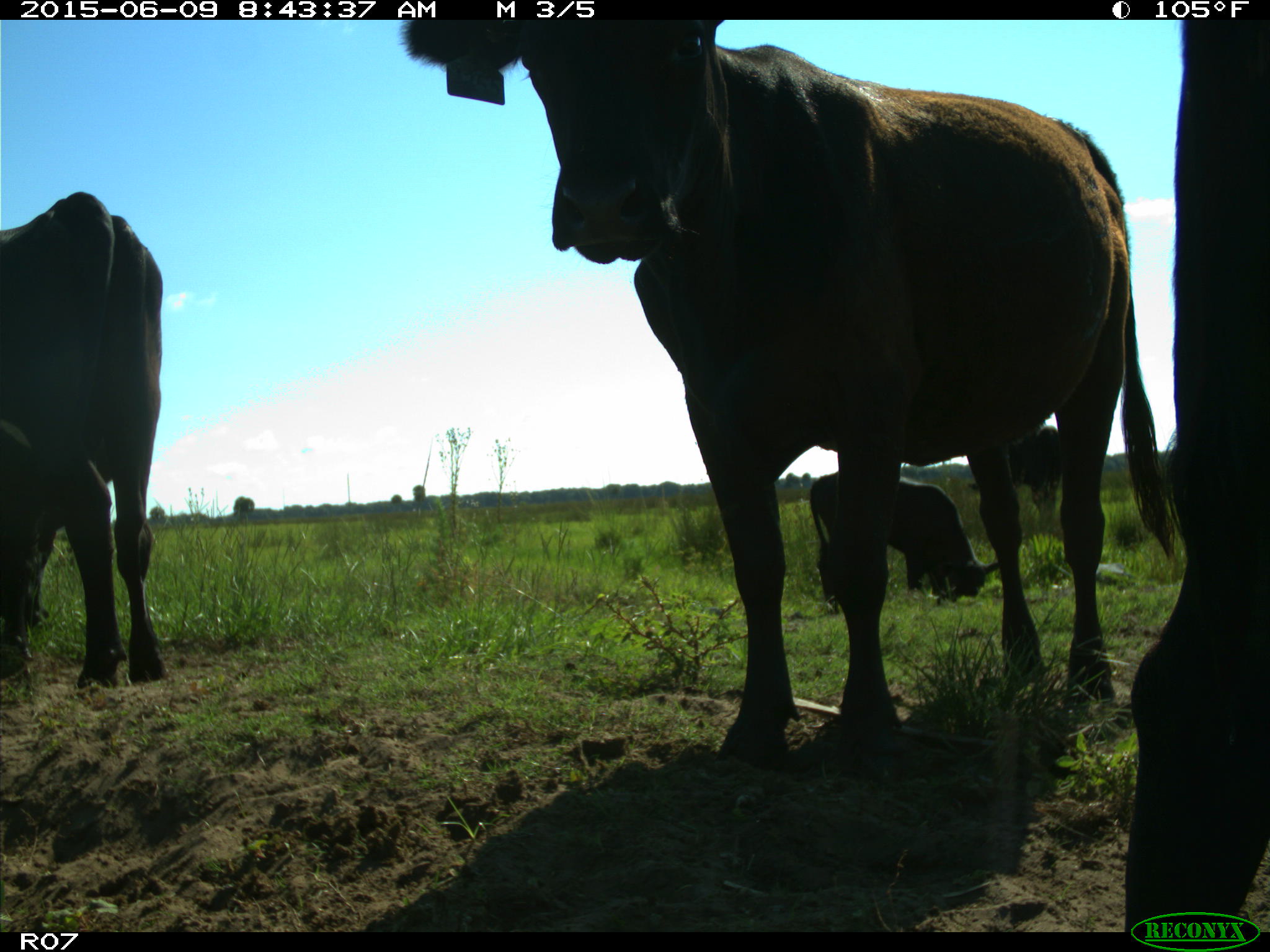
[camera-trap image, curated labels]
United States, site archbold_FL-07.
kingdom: Animalia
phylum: Chordata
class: Mammalia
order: Artiodactyla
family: Bovidae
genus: Bos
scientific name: Bos taurus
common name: domestic cow